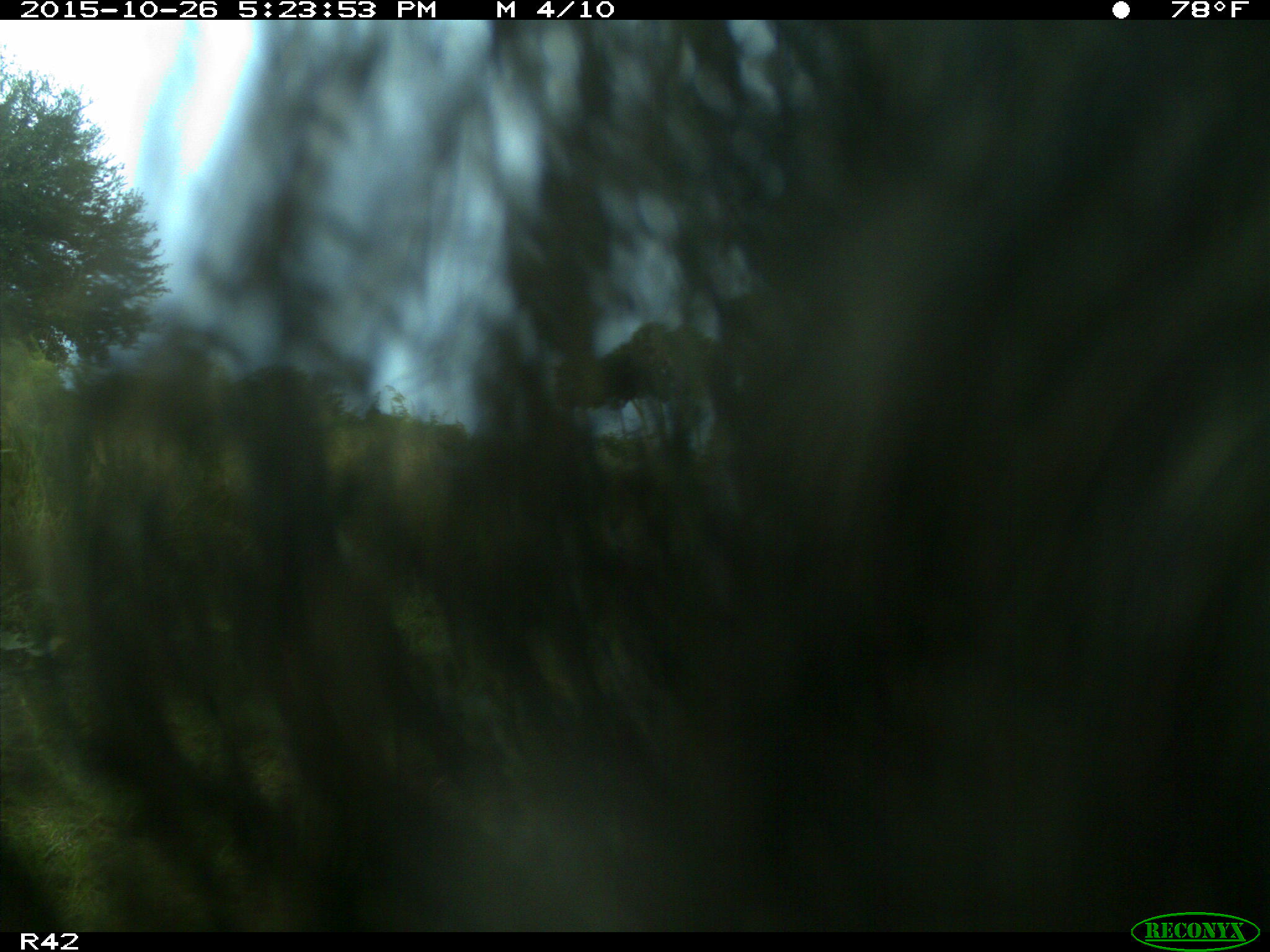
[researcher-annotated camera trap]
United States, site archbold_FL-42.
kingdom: Animalia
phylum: Chordata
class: Mammalia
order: Artiodactyla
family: Suidae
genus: Sus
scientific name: Sus scrofa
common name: wild boar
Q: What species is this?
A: Sus scrofa (wild boar).